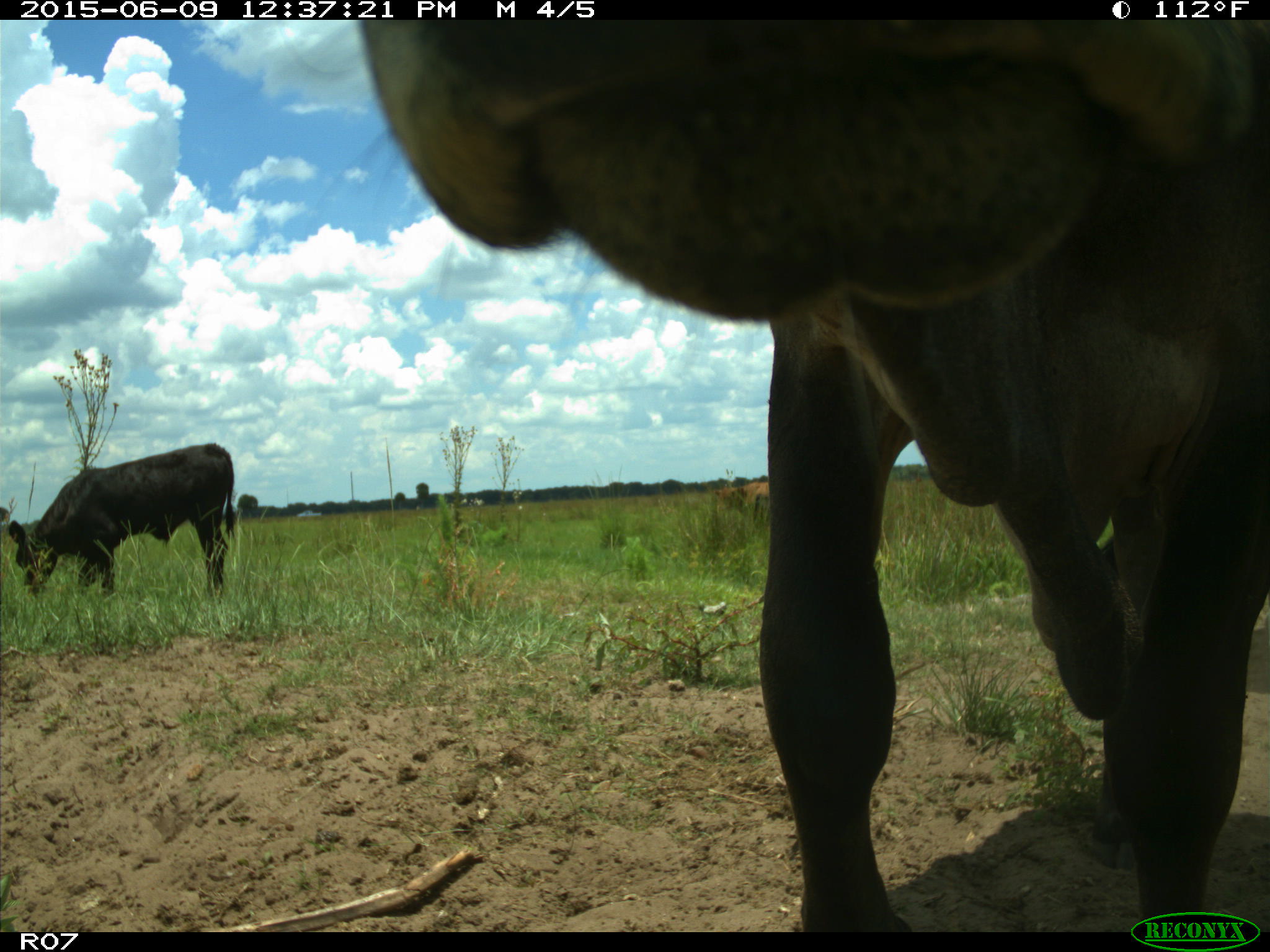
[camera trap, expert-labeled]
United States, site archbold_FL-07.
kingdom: Animalia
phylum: Chordata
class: Mammalia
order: Artiodactyla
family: Bovidae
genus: Bos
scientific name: Bos taurus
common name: domestic cow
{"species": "Bos taurus (domestic cow)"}